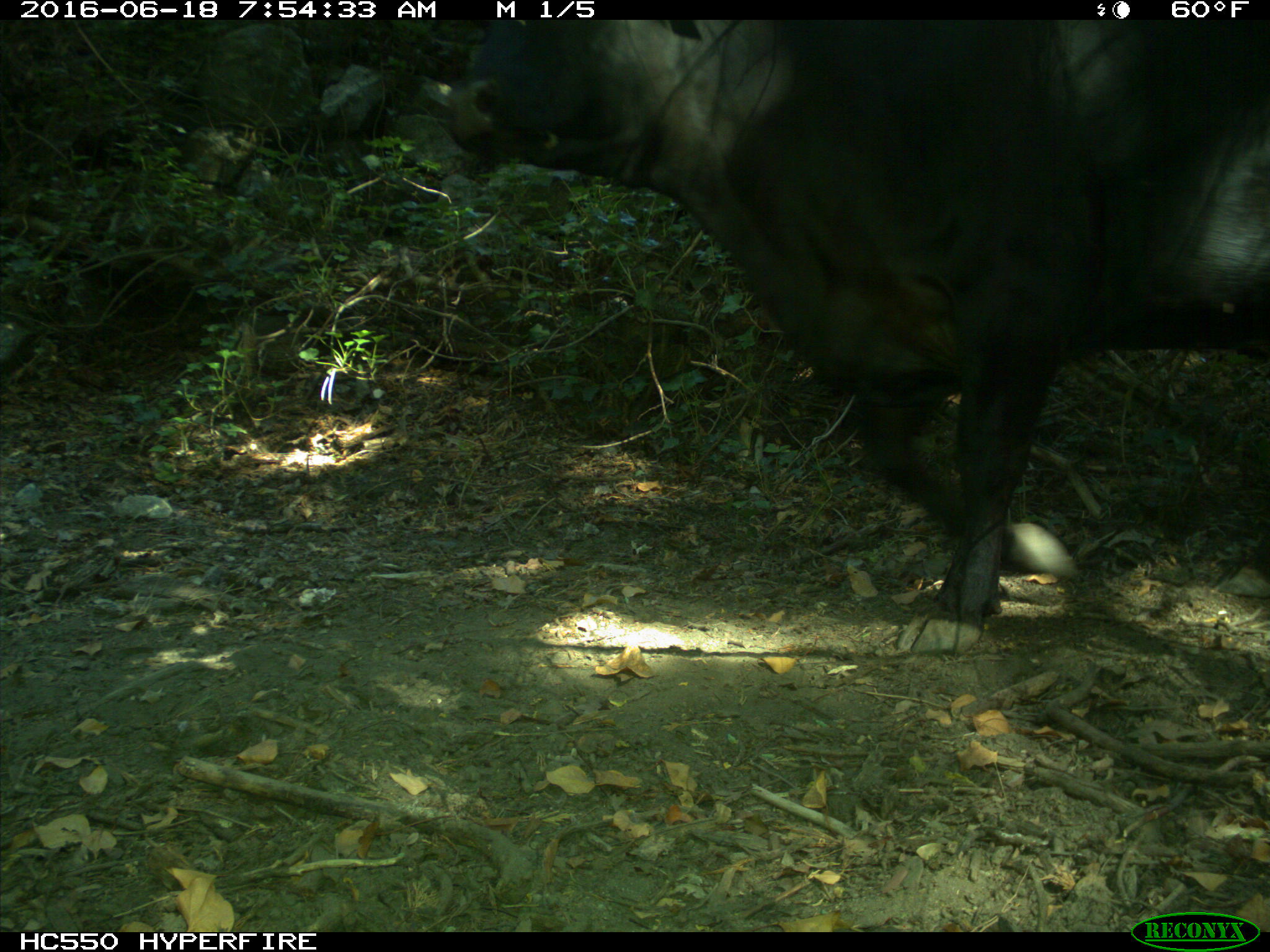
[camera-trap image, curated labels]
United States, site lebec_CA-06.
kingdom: Animalia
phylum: Chordata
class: Mammalia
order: Artiodactyla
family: Bovidae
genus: Bos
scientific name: Bos taurus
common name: domestic cow